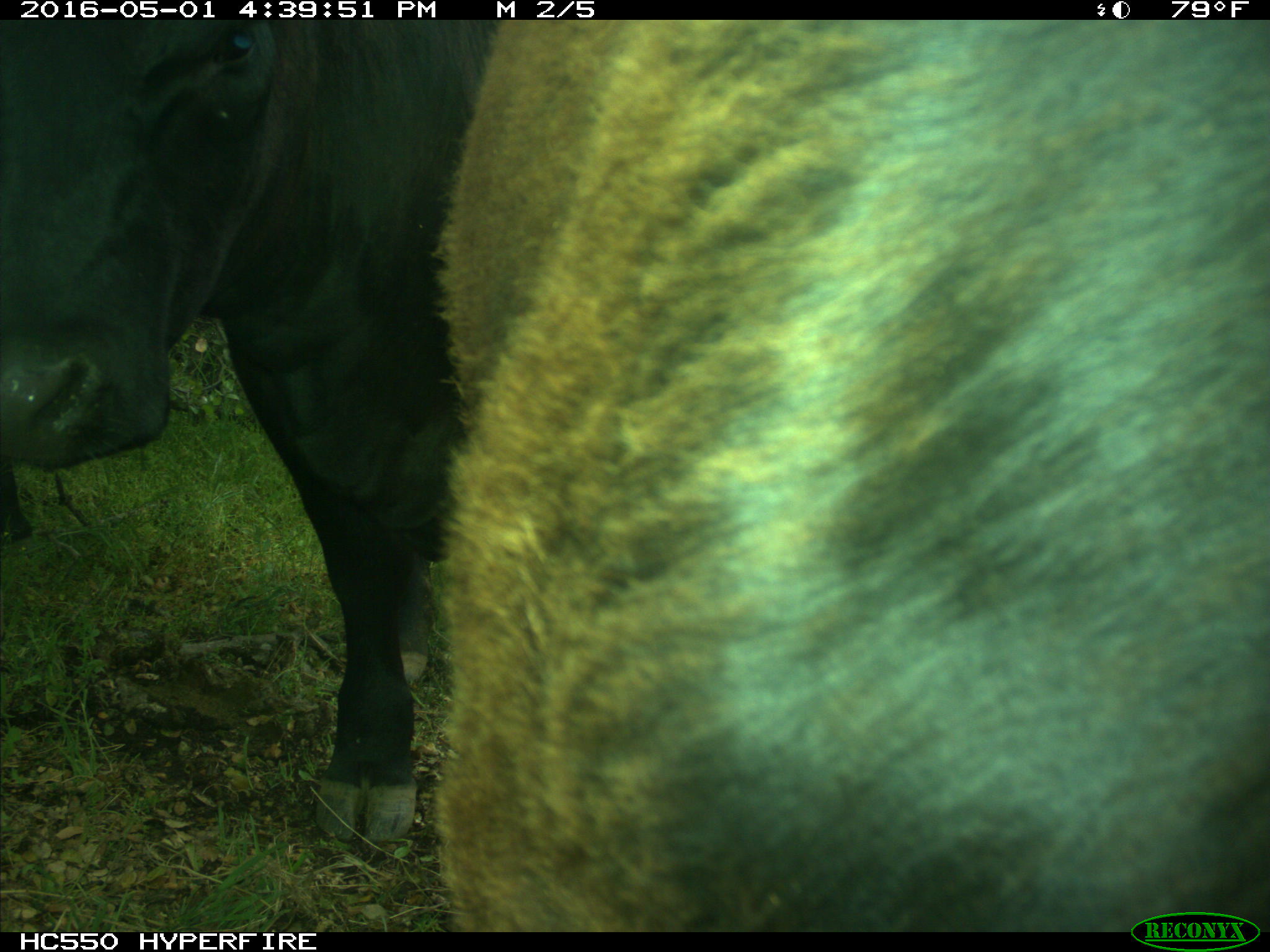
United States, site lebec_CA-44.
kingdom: Animalia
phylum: Chordata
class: Mammalia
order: Artiodactyla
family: Bovidae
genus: Bos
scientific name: Bos taurus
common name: domestic cow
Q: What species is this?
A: Bos taurus (domestic cow).